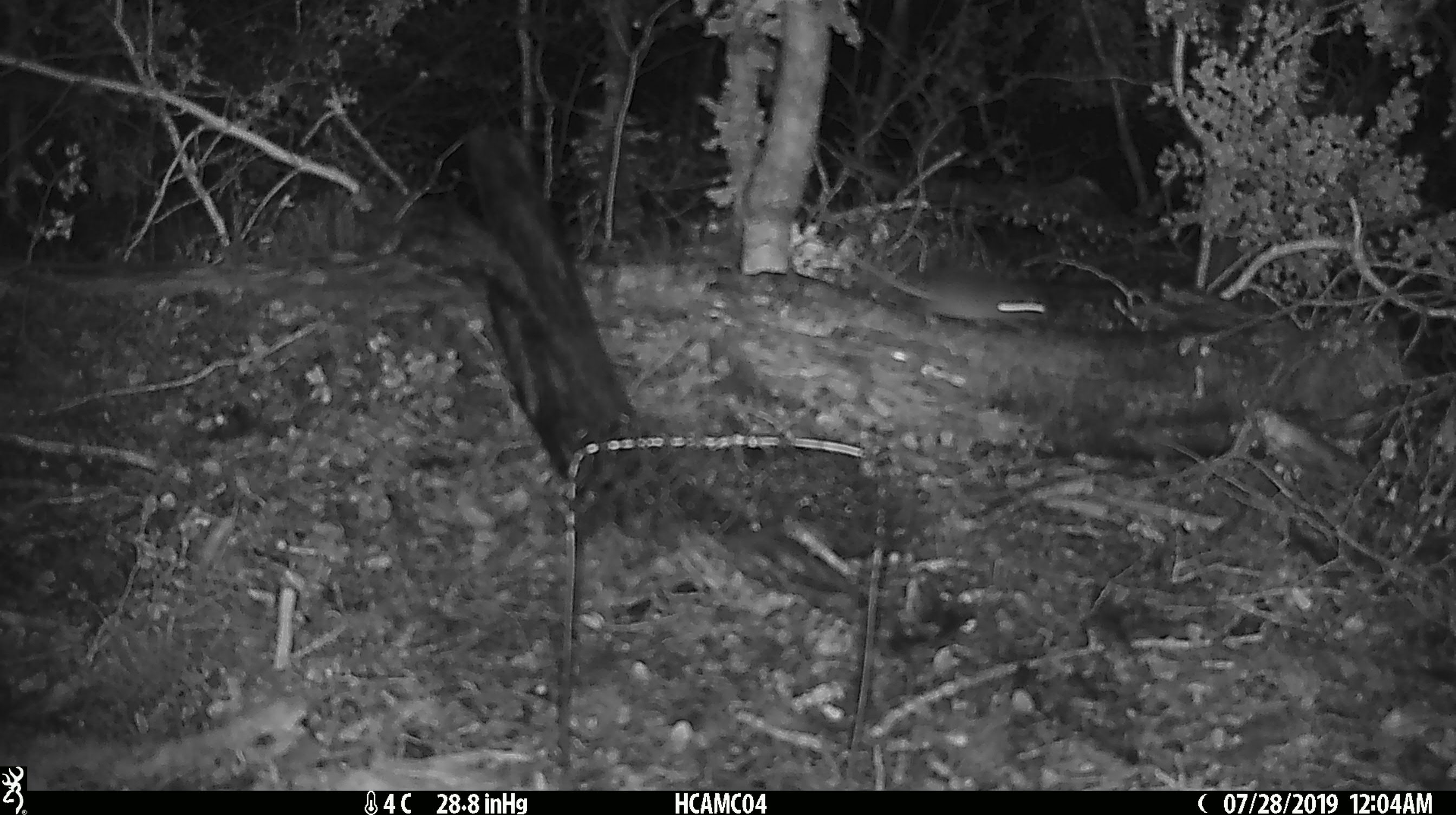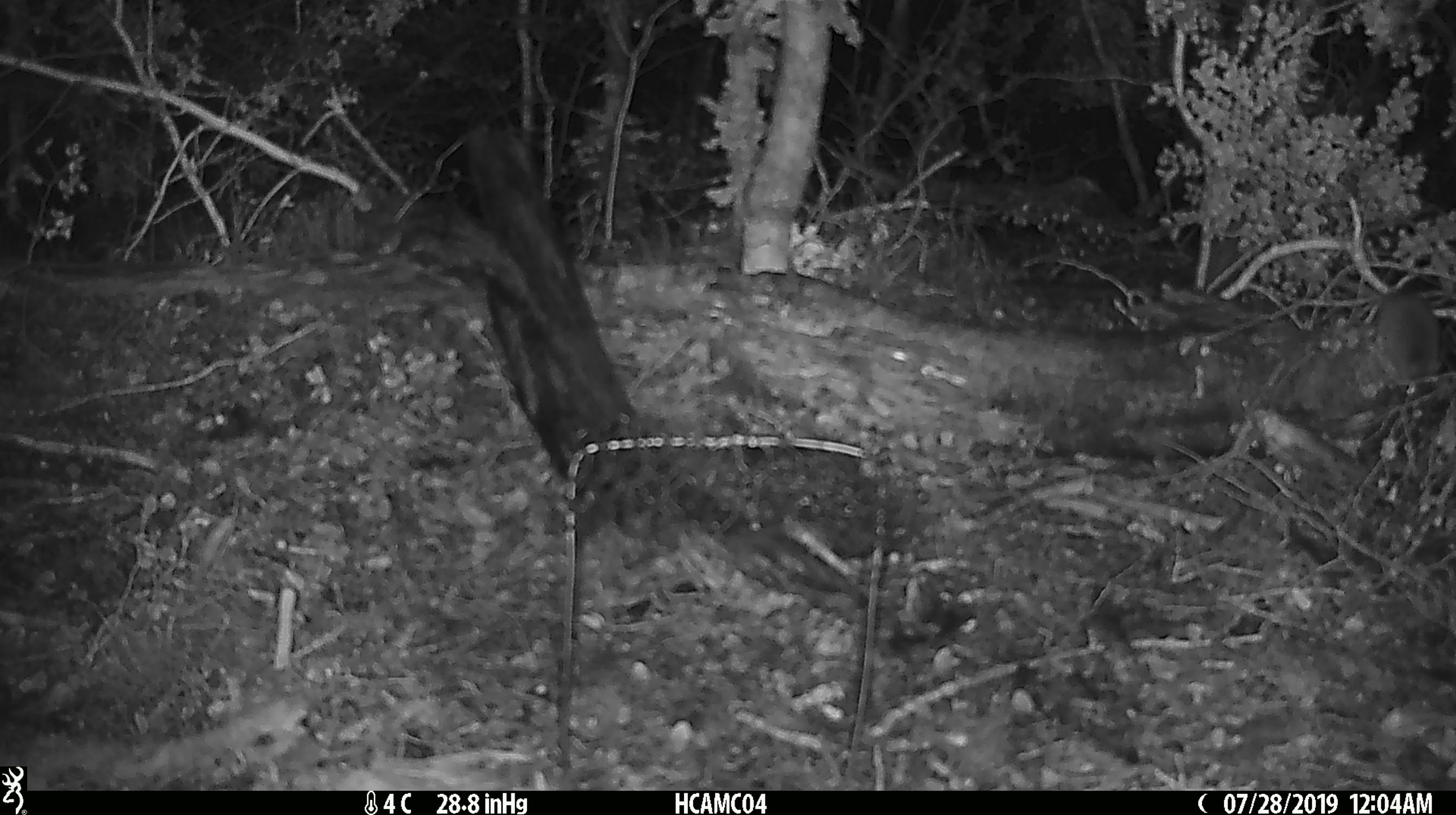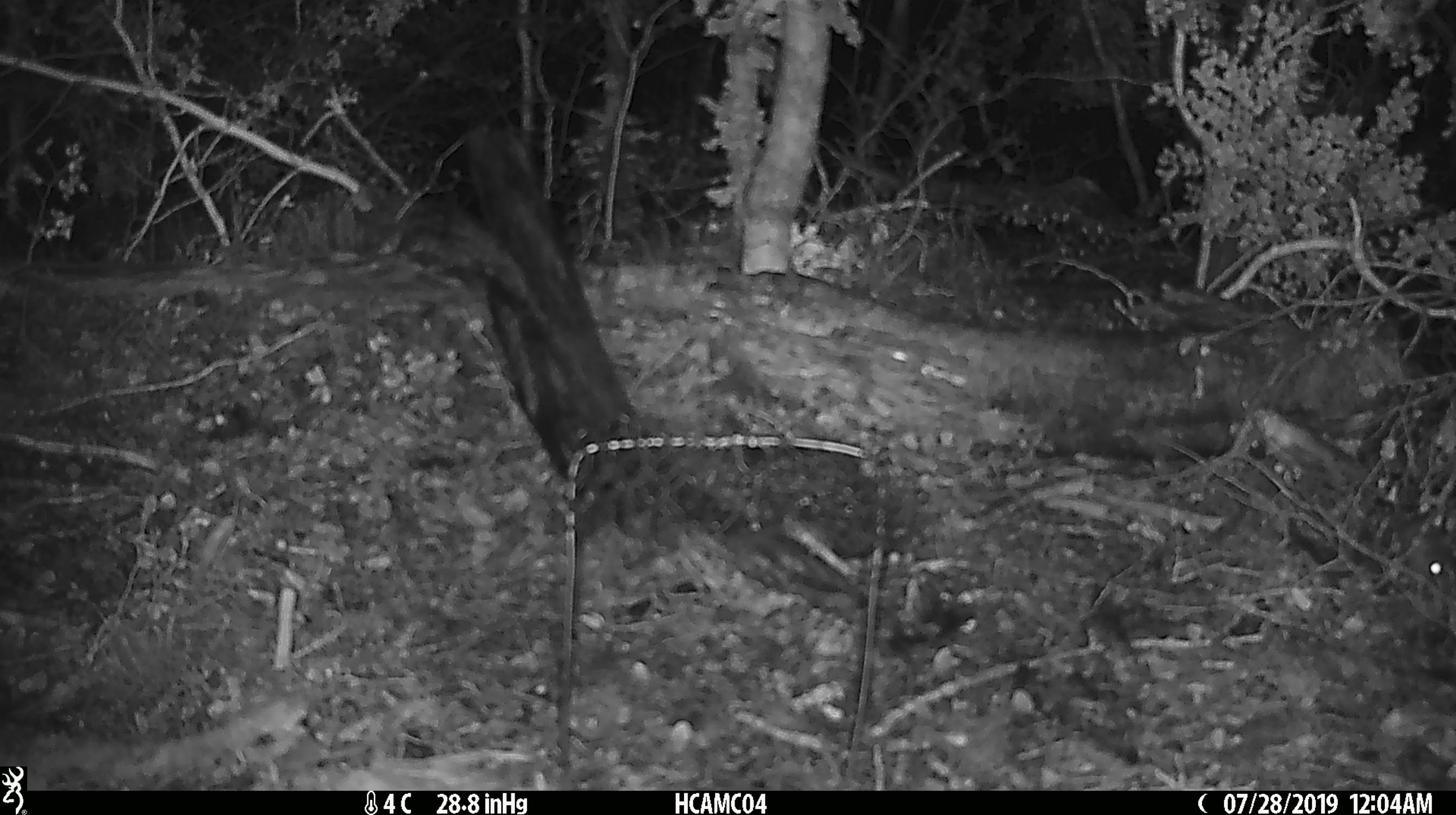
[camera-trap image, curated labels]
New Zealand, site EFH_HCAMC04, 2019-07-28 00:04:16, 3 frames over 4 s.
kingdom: Animalia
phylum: Chordata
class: Mammalia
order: Rodentia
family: Muridae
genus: Mus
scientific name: Mus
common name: mouse